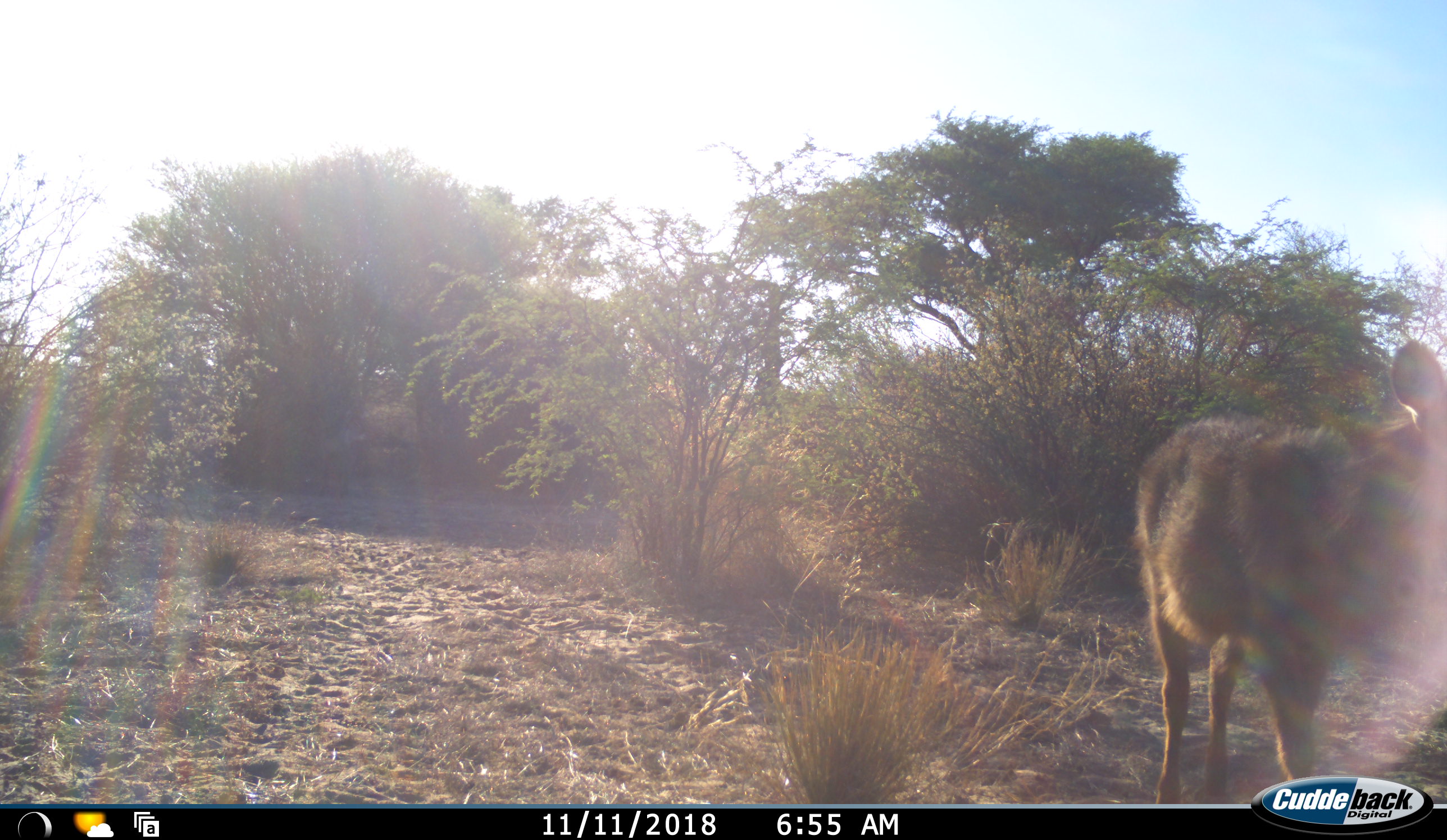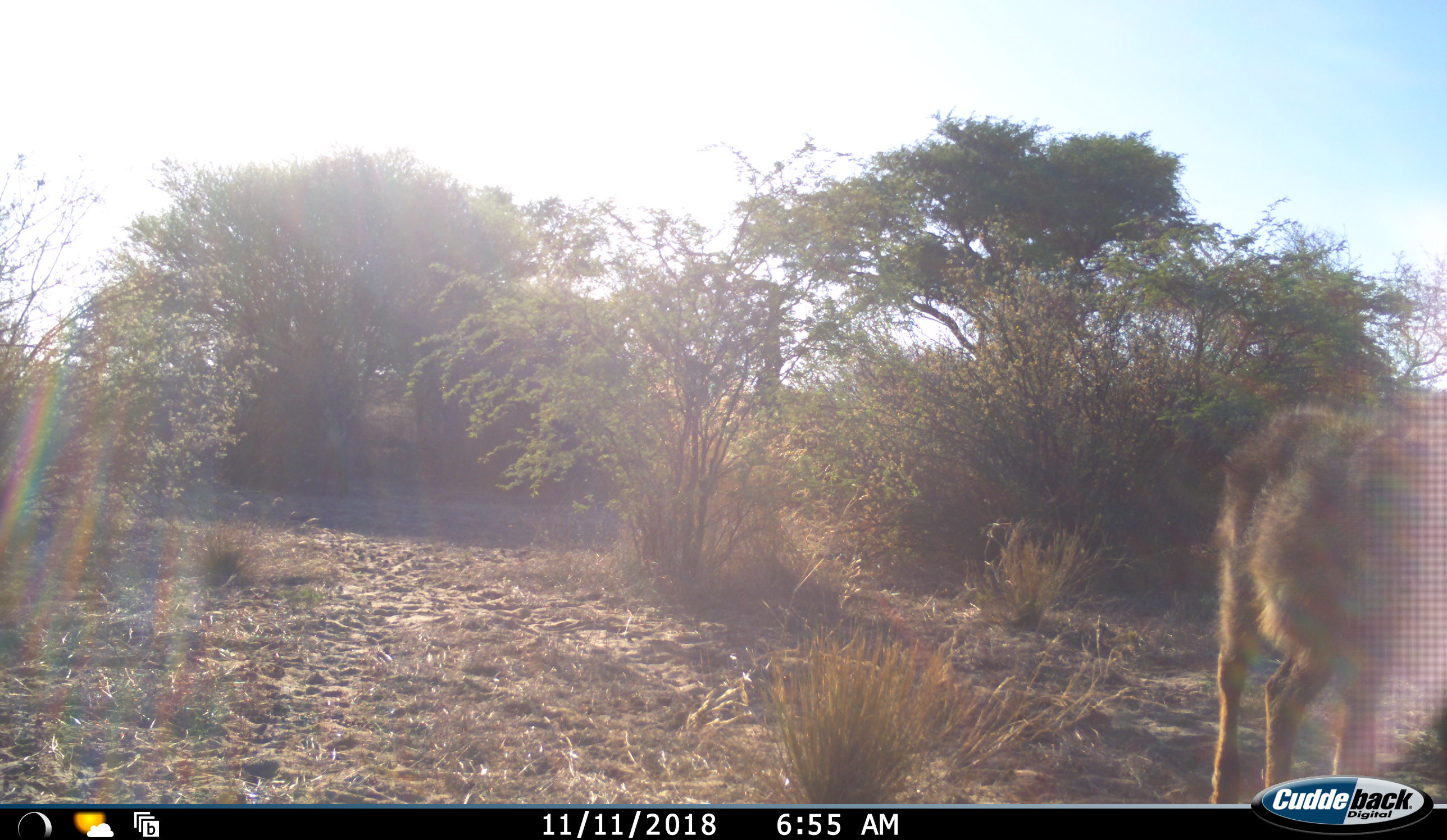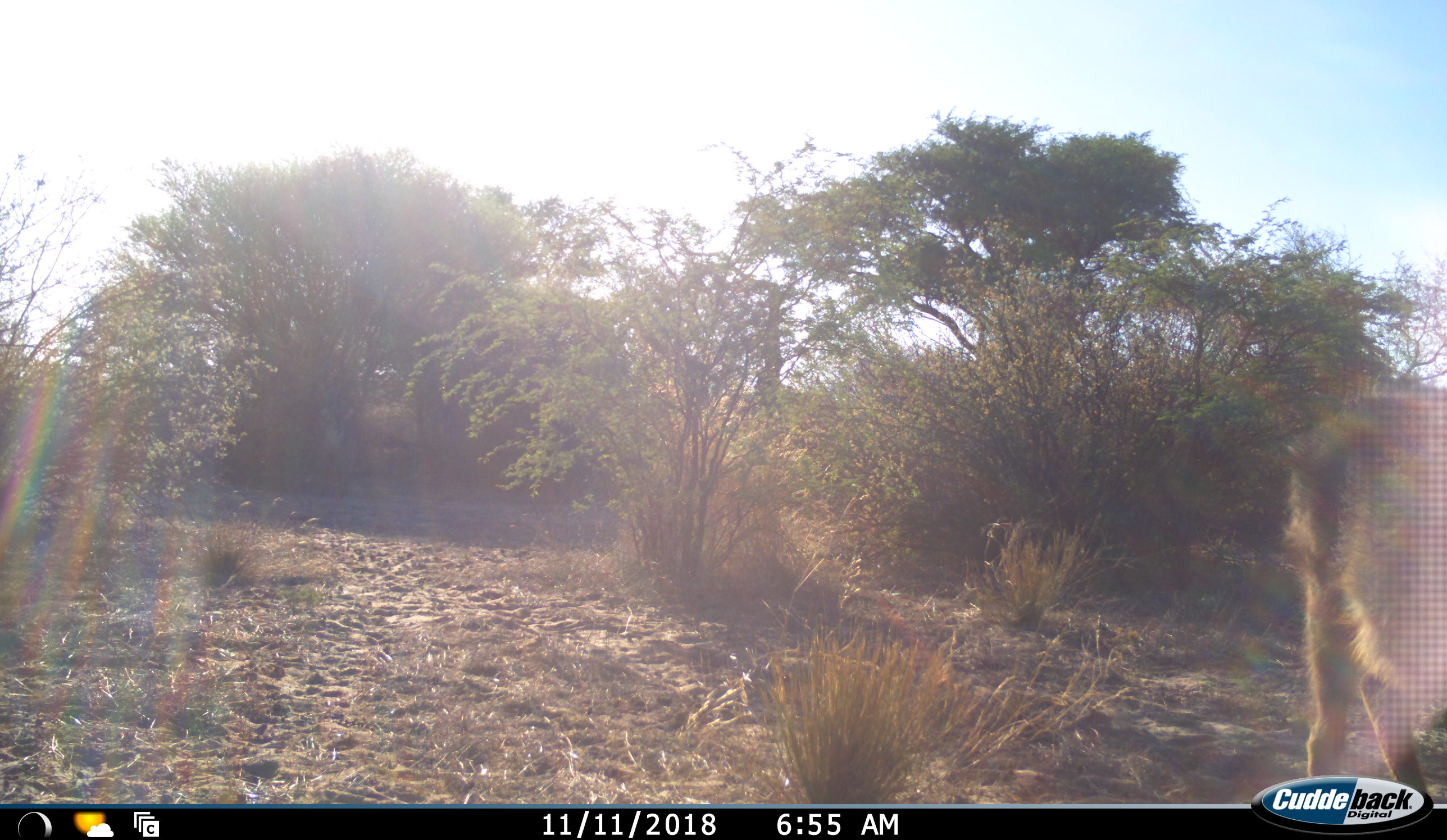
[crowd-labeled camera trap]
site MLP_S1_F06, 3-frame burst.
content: unidentified animal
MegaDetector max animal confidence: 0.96